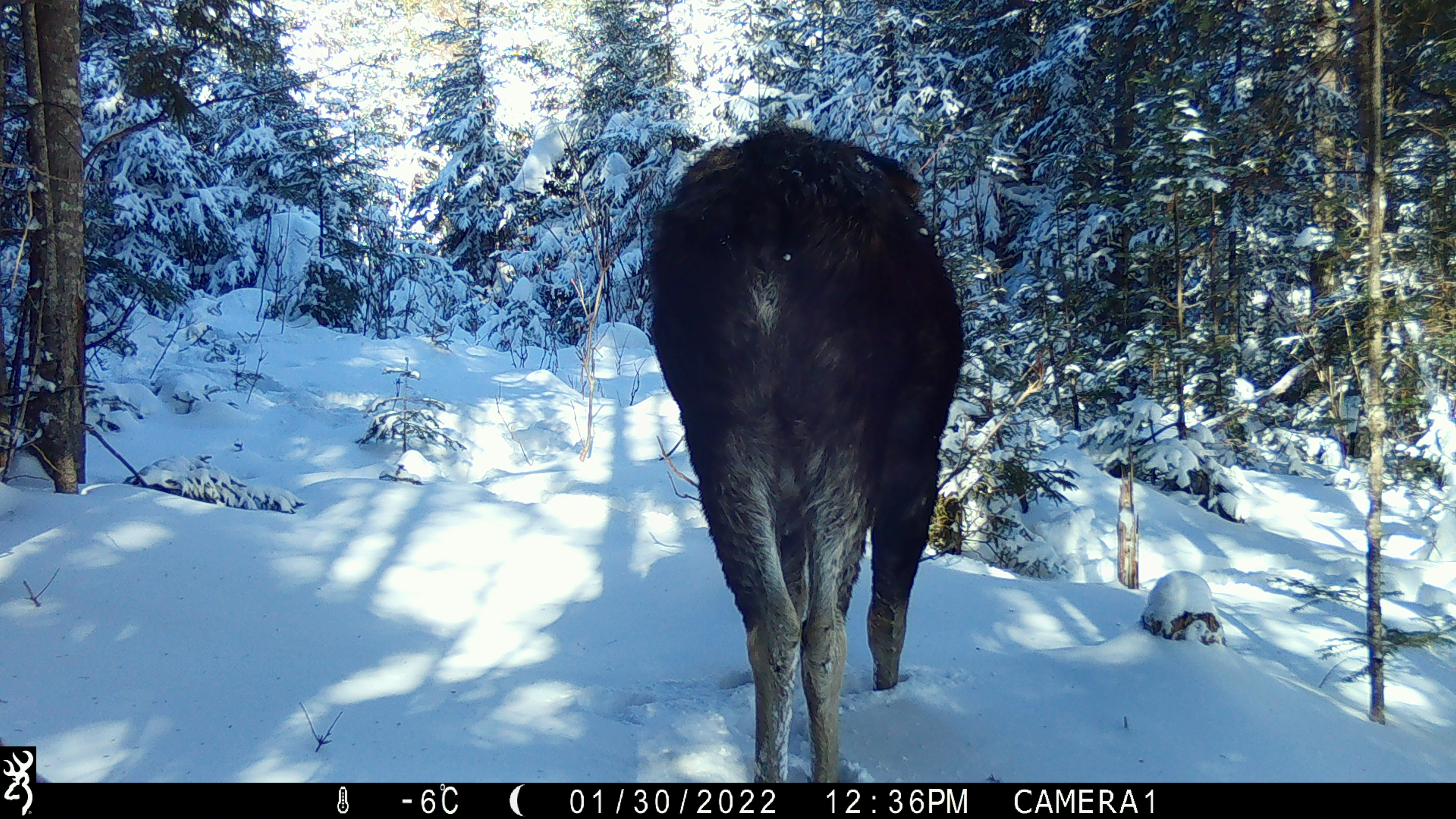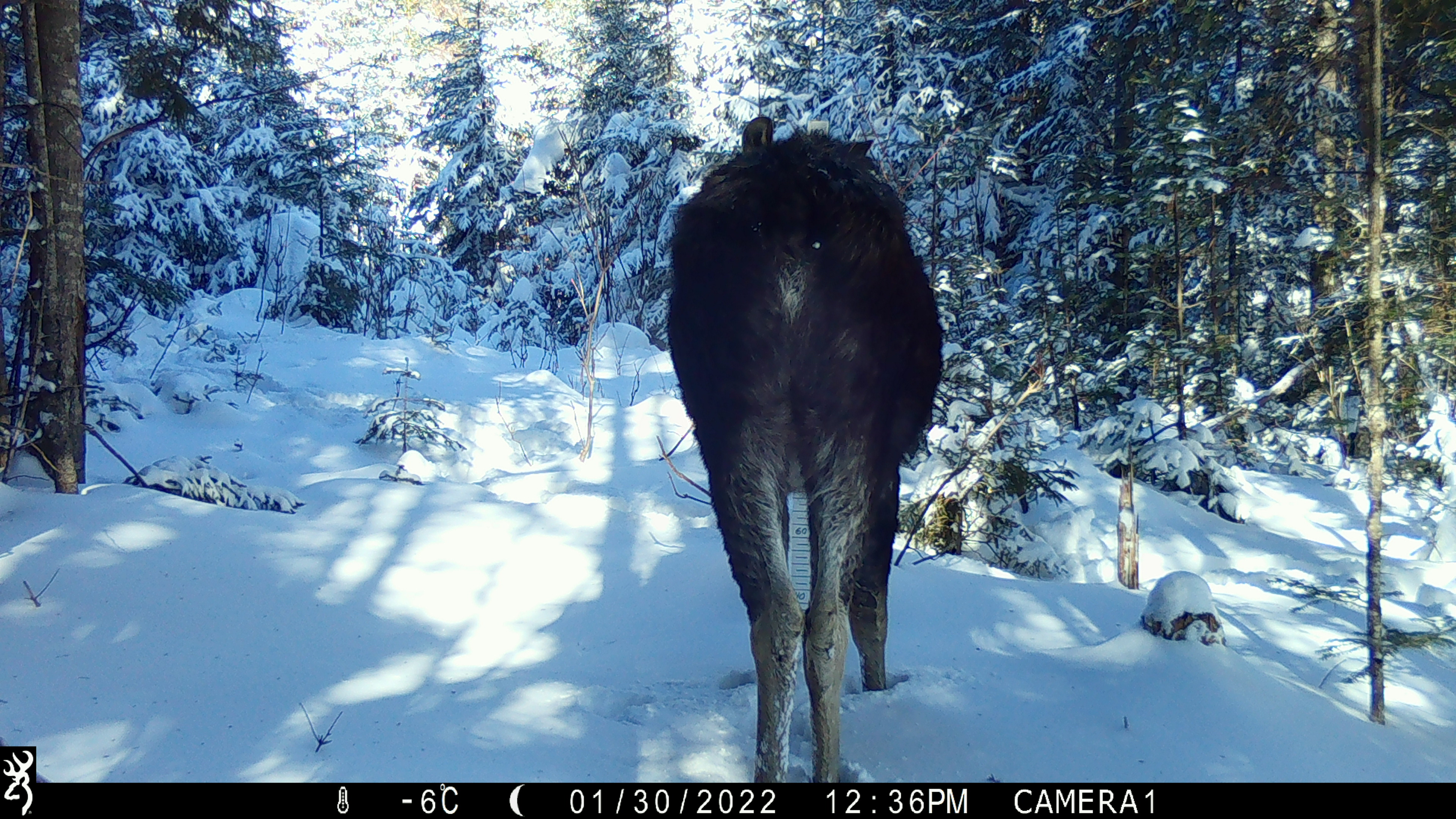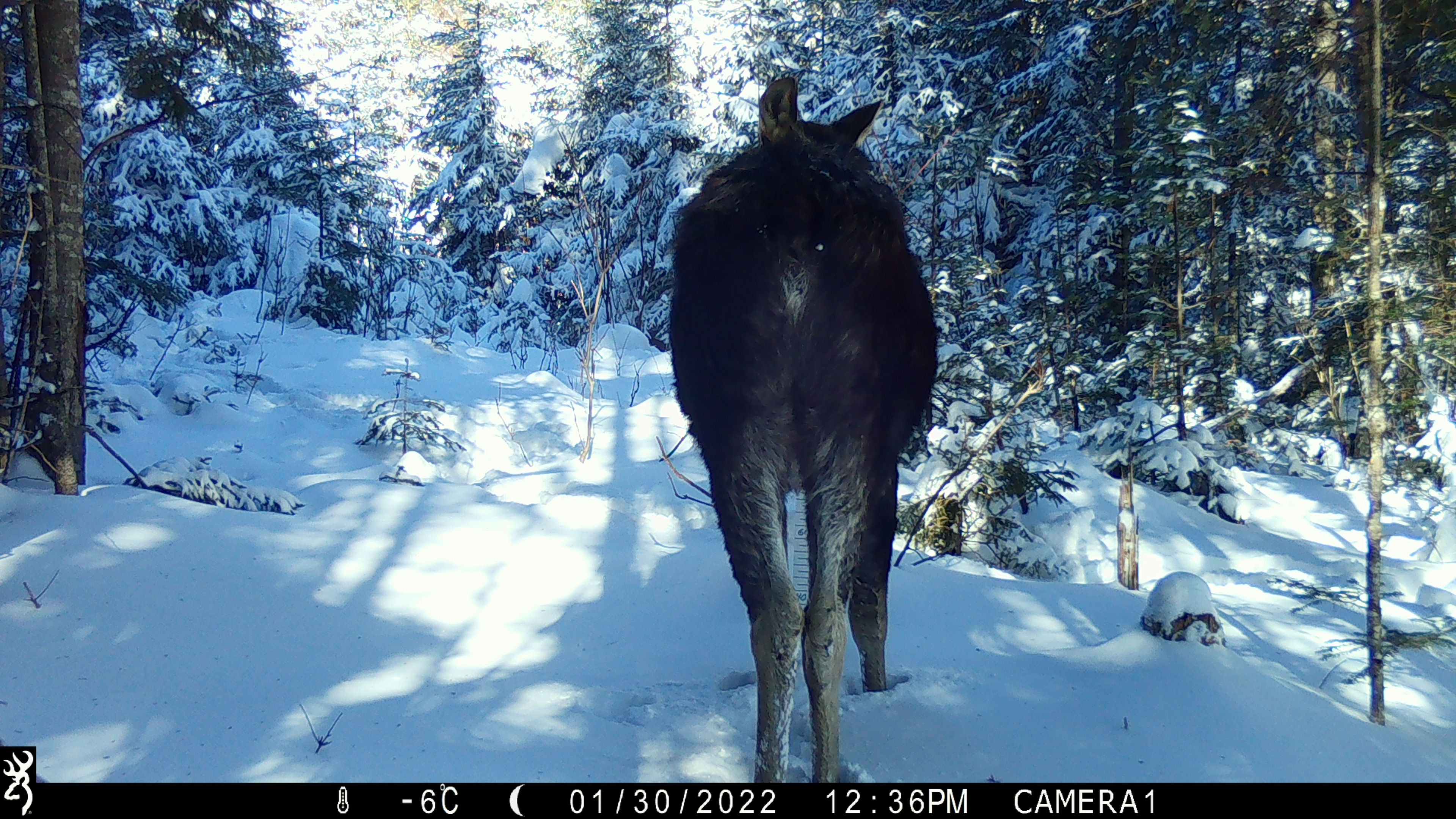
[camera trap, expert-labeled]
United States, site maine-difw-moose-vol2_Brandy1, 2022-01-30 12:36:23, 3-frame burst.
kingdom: Animalia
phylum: Chordata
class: Mammalia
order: Artiodactyla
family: Cervidae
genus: Alces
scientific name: Alces alces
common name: moose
Moose (Alces alces).